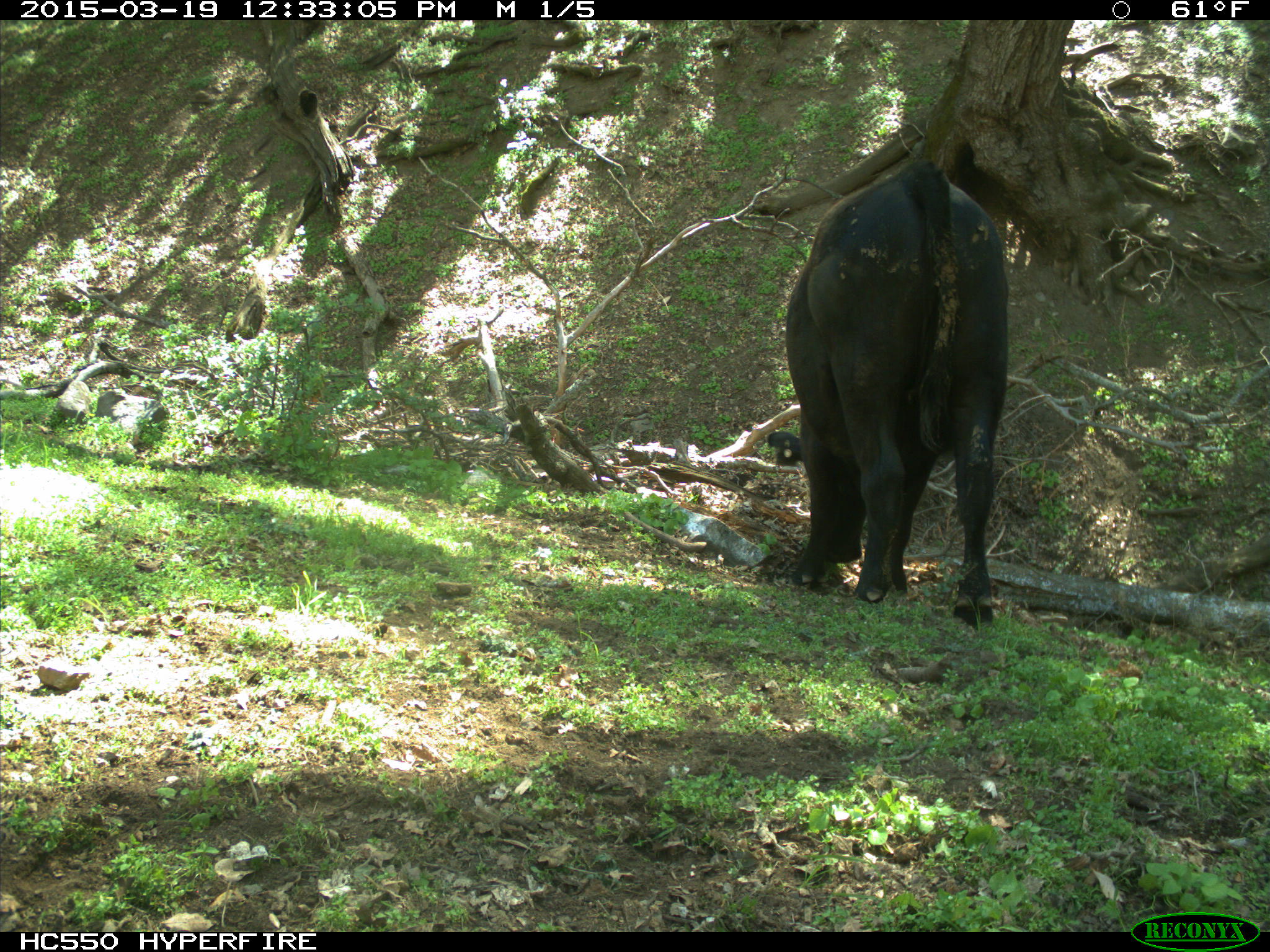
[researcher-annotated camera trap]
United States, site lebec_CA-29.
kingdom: Animalia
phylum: Chordata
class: Mammalia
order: Artiodactyla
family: Bovidae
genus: Bos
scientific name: Bos taurus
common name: domestic cow